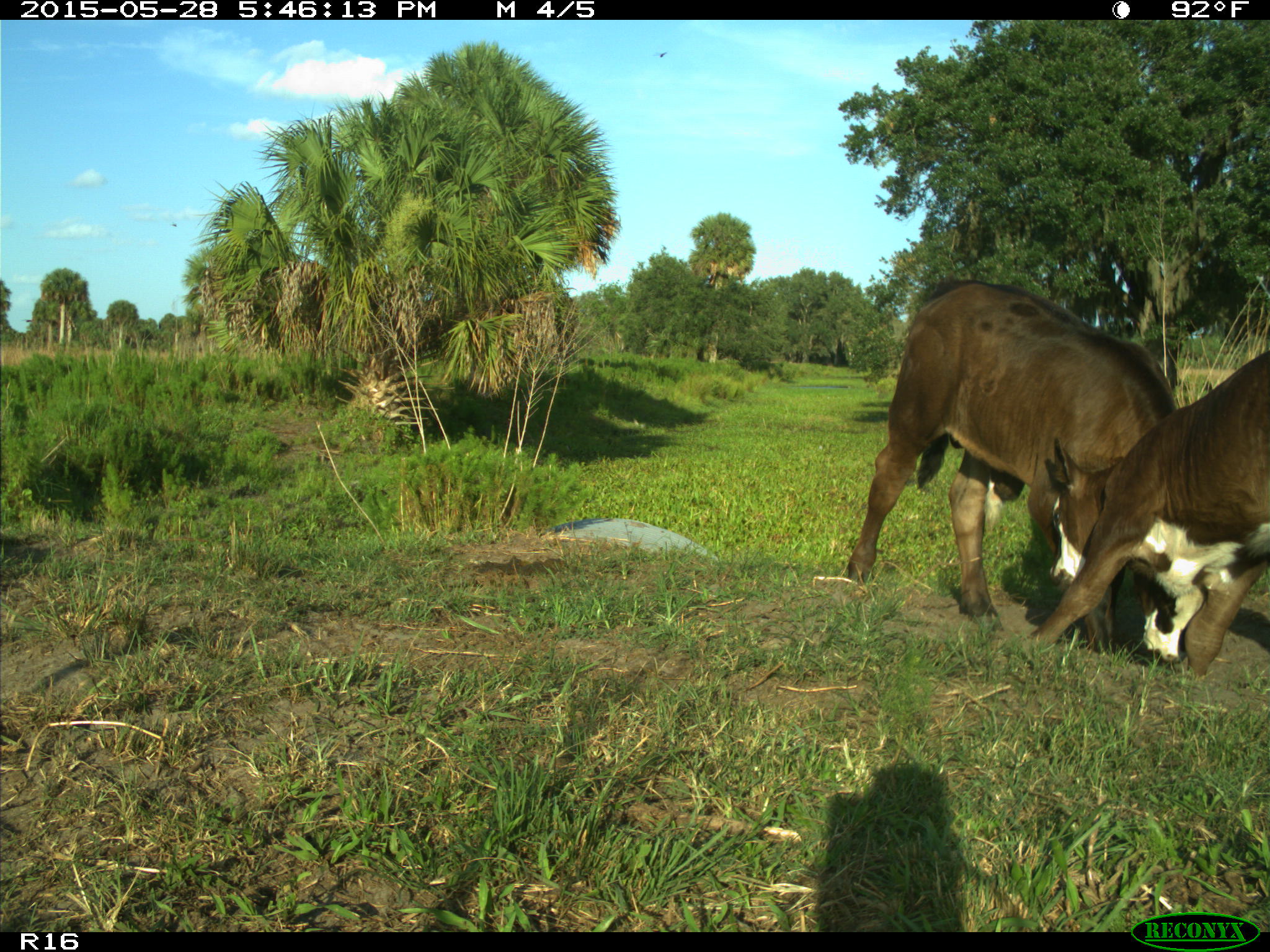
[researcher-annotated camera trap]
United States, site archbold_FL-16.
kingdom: Animalia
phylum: Chordata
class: Mammalia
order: Artiodactyla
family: Bovidae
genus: Bos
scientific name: Bos taurus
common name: domestic cow